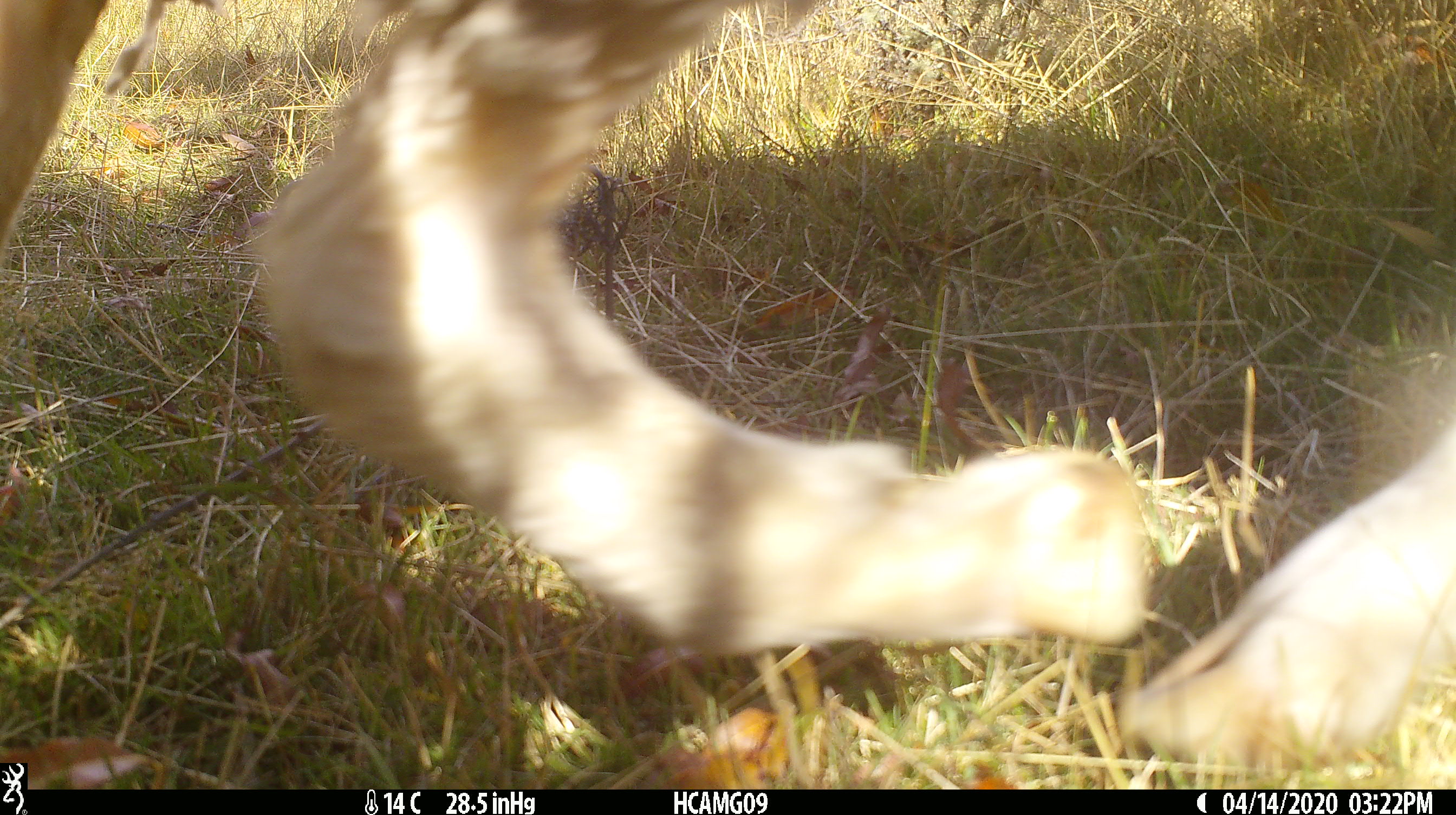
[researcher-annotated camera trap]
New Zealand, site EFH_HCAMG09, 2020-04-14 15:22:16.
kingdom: Animalia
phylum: Chordata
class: Mammalia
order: Artiodactyla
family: Bovidae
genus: Ovis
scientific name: Ovis aries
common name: domestic sheep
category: sheep